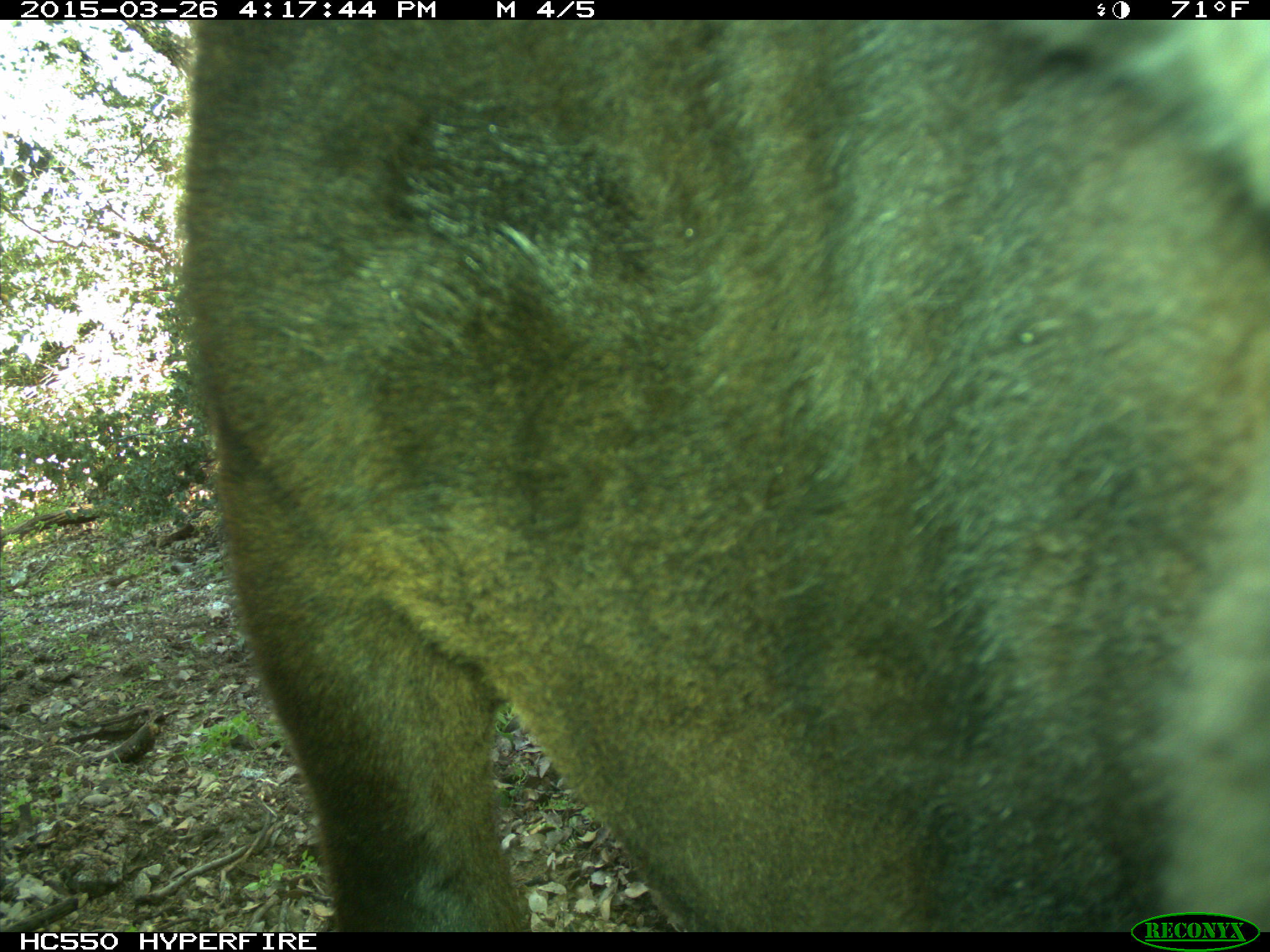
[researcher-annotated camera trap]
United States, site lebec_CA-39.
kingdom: Animalia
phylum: Chordata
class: Mammalia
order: Artiodactyla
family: Bovidae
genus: Bos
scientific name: Bos taurus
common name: domestic cow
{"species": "Bos taurus (domestic cow)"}